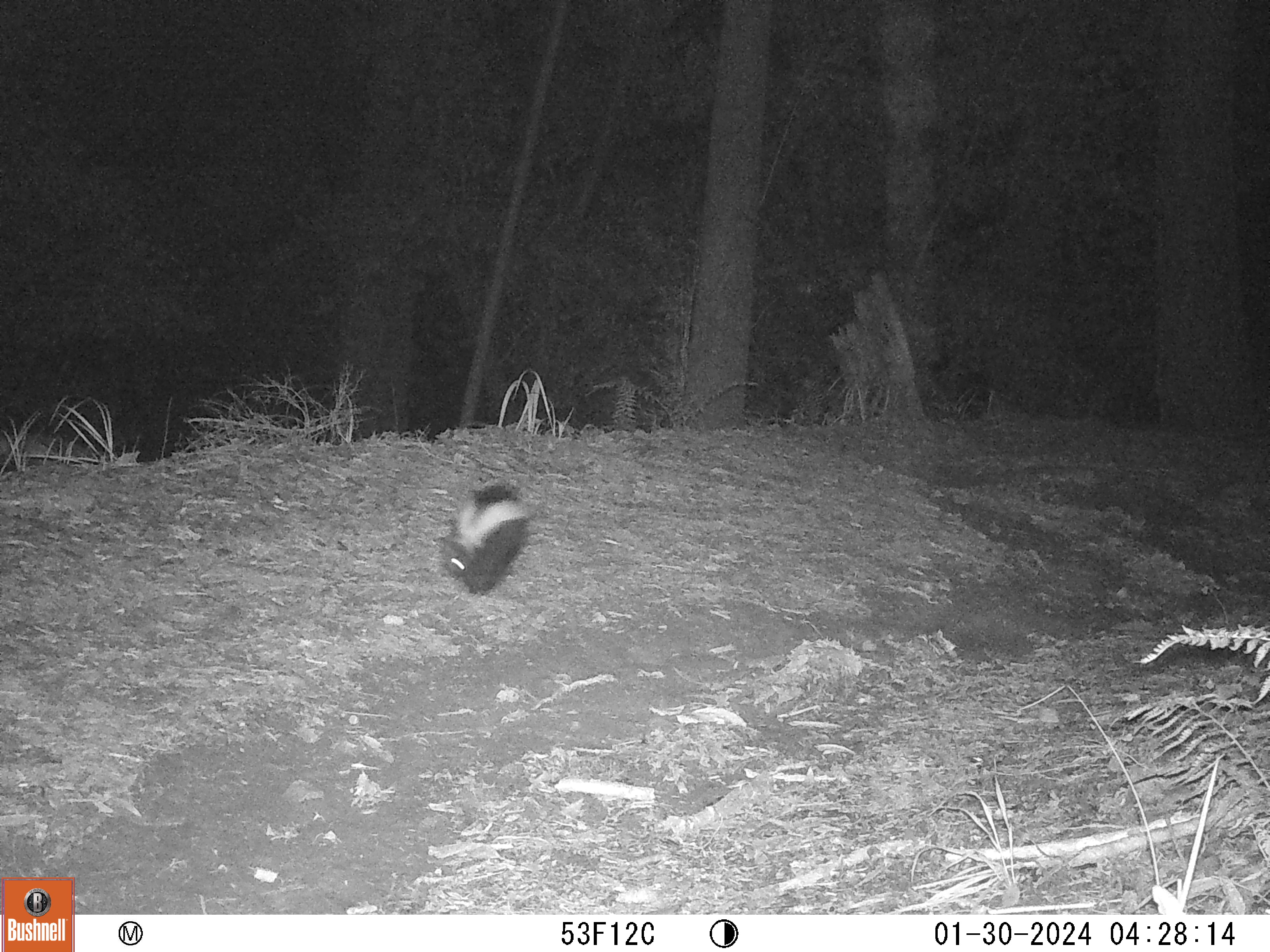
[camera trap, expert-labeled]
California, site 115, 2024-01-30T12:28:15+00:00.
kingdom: Animalia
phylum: Chordata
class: Mammalia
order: Carnivora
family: Mephitidae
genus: Mephitis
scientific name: Mephitis mephitis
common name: striped skunk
Striped skunk (Mephitis mephitis).